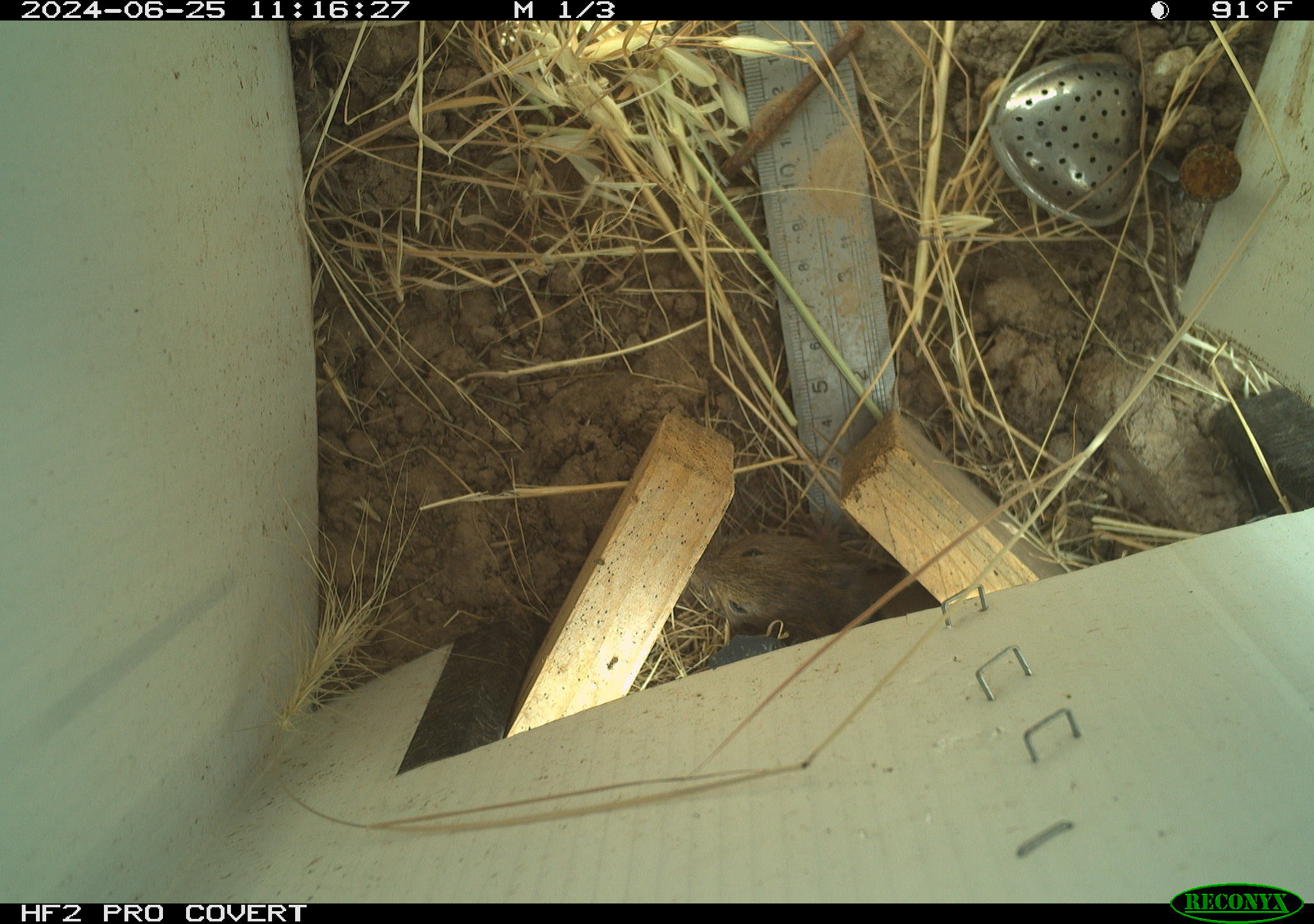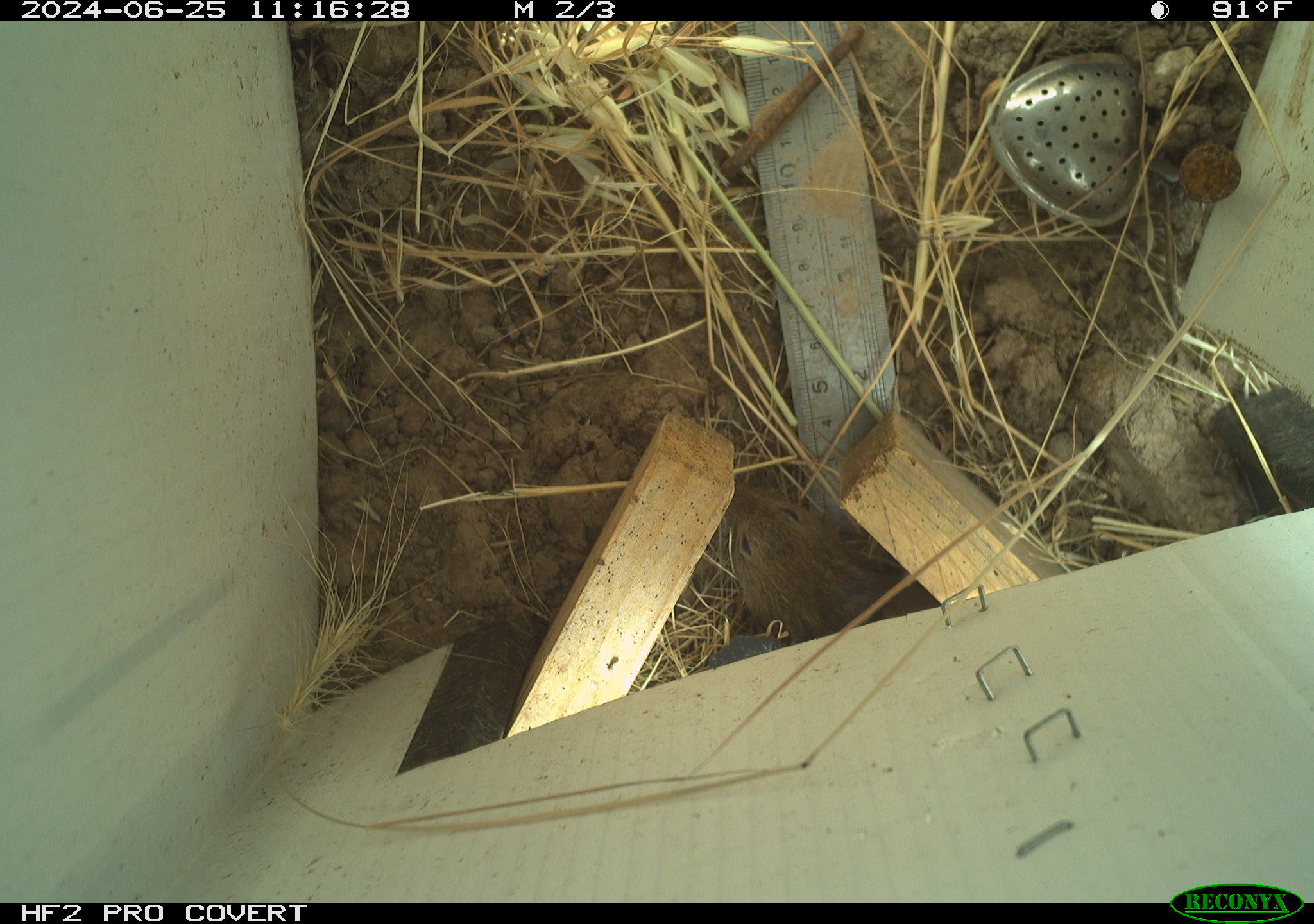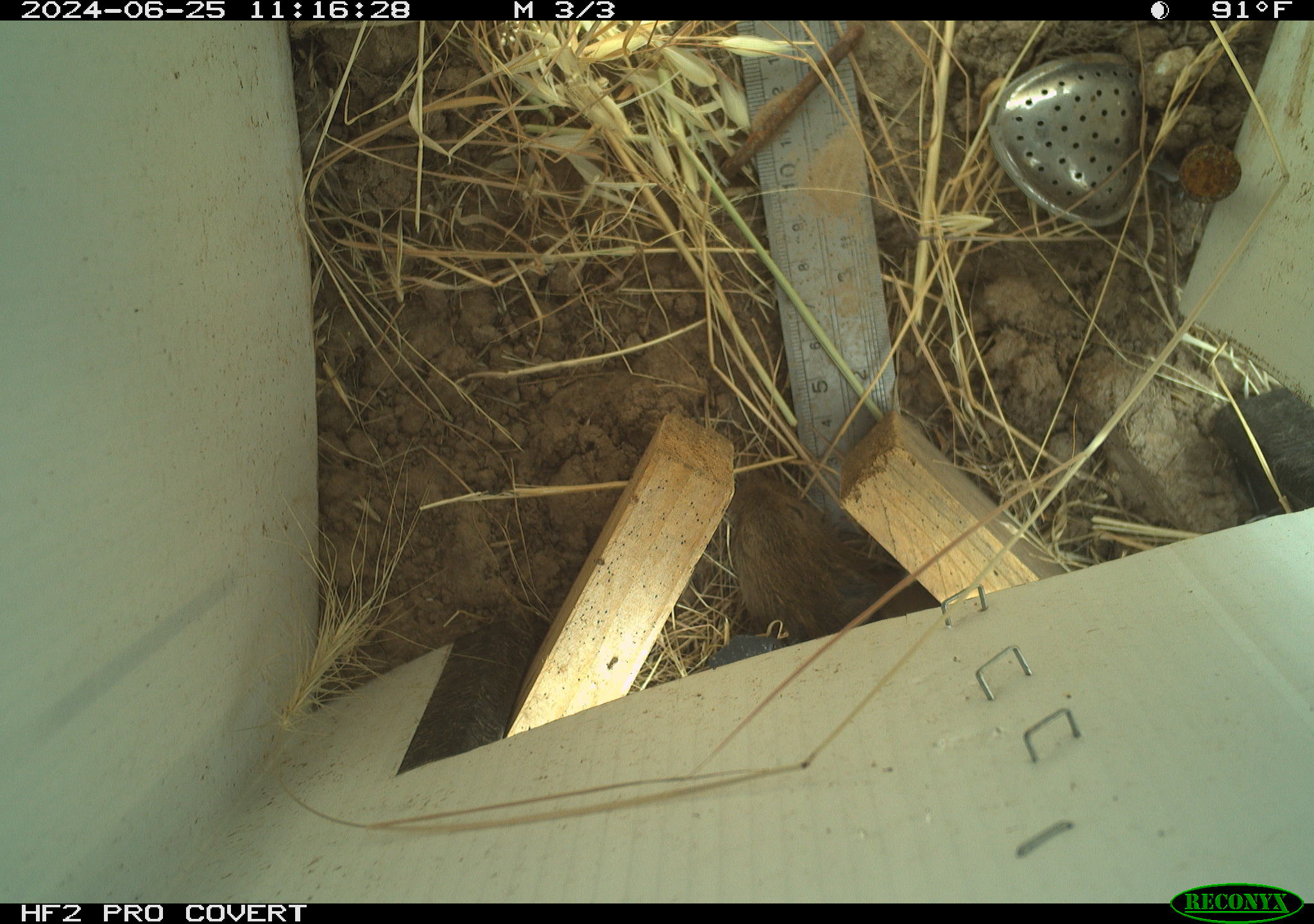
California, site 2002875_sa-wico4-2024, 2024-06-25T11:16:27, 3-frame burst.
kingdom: Animalia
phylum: Chordata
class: Mammalia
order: Rodentia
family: Cricetidae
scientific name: Arvicolinae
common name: voles, lemmings, and muskrats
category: arvicolinae subfamily